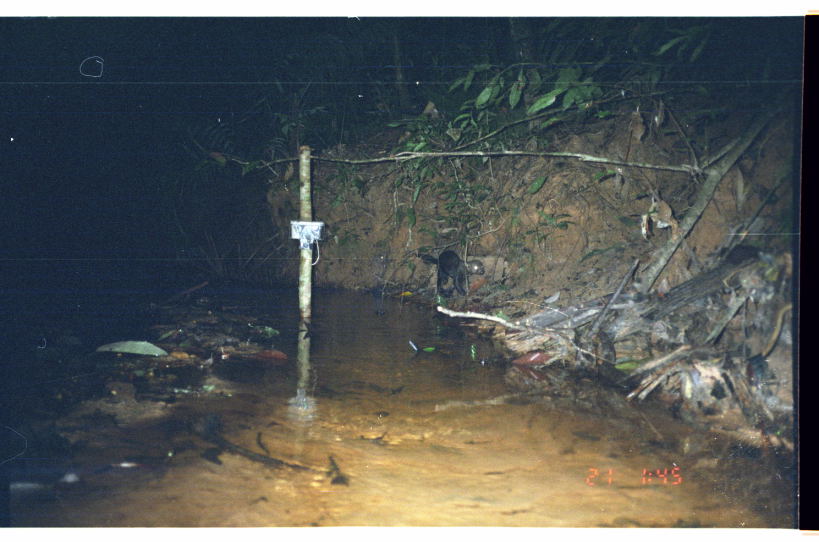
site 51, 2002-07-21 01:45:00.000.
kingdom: Animalia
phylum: Chordata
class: Mammalia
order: Carnivora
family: Mustelidae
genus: Eira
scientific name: Eira barbara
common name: tayra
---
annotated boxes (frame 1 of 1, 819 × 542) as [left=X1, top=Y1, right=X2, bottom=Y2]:
eira barbara: [left=415, top=249, right=485, bottom=298]